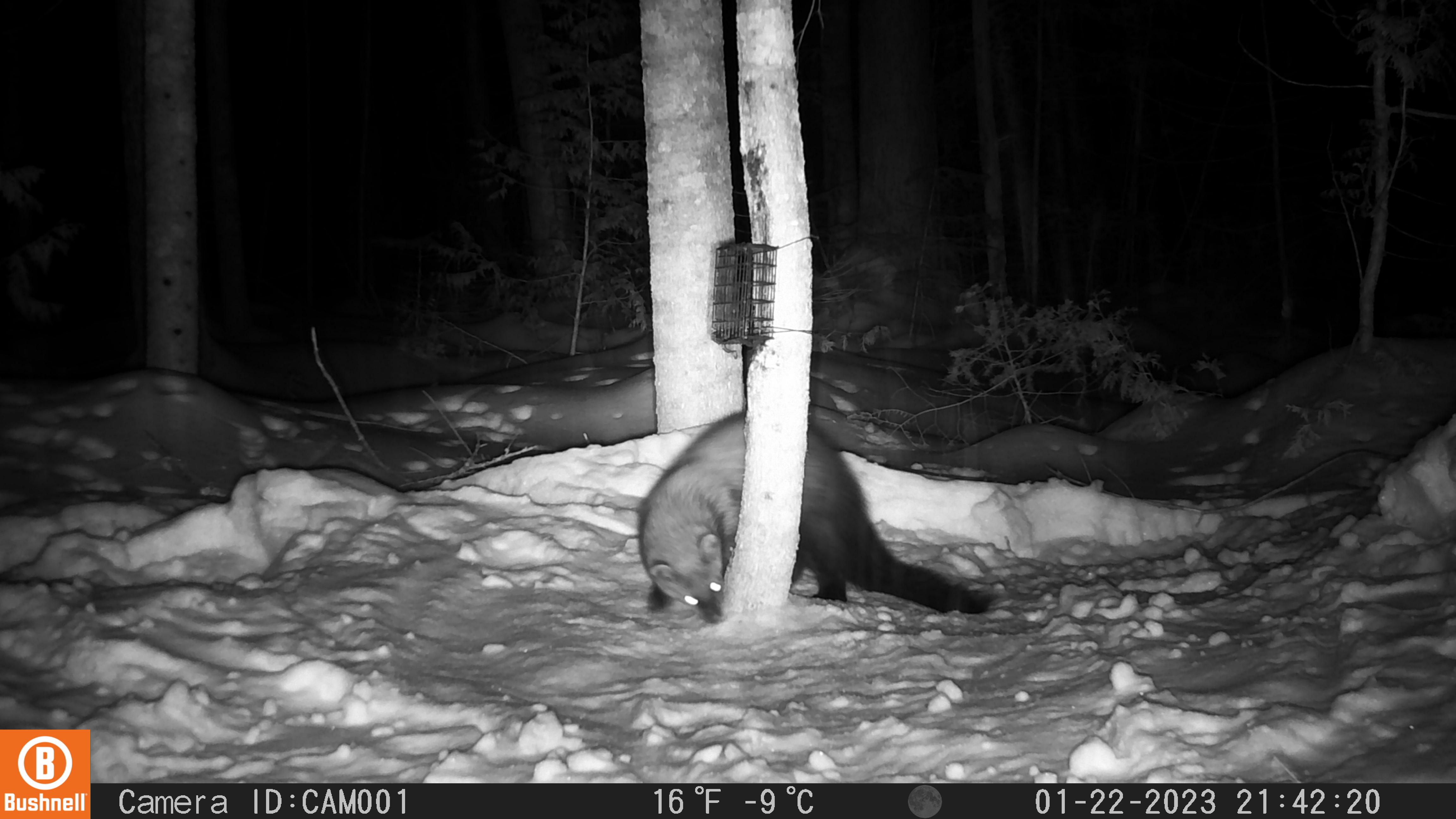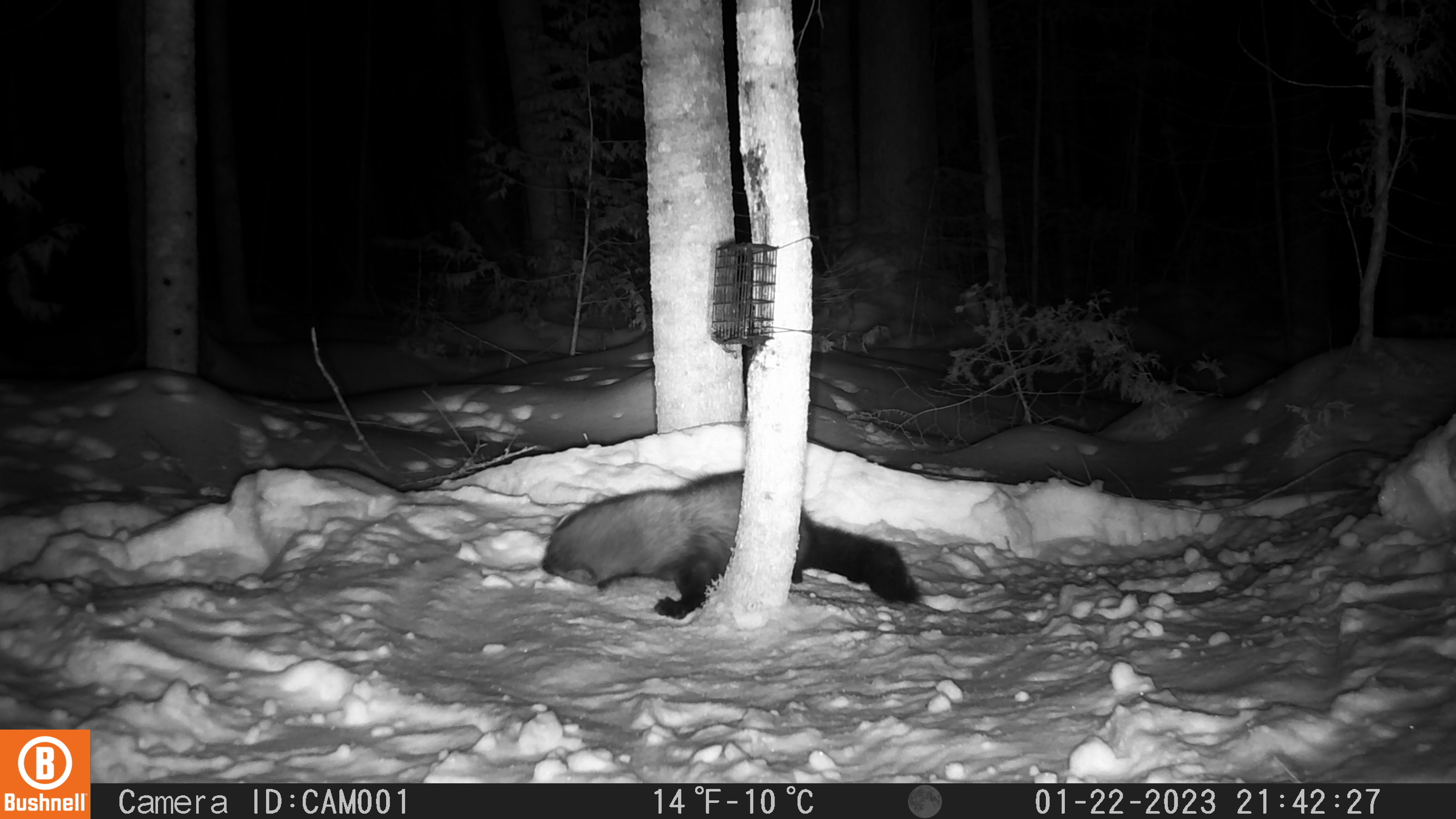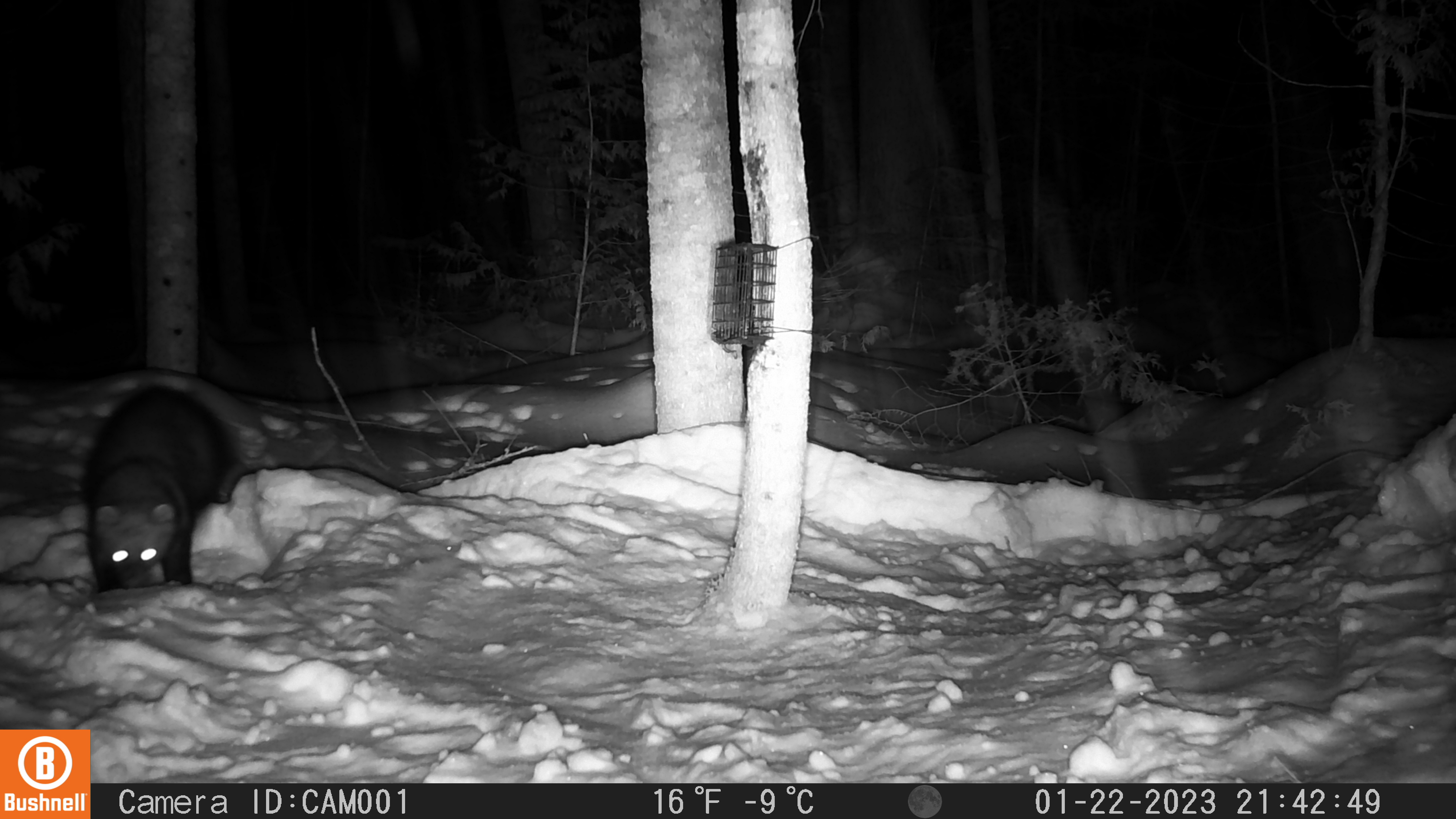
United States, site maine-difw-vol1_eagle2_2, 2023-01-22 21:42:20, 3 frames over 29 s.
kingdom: Animalia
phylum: Chordata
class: Mammalia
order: Carnivora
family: Mustelidae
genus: Pekania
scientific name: Pekania pennanti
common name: fisher